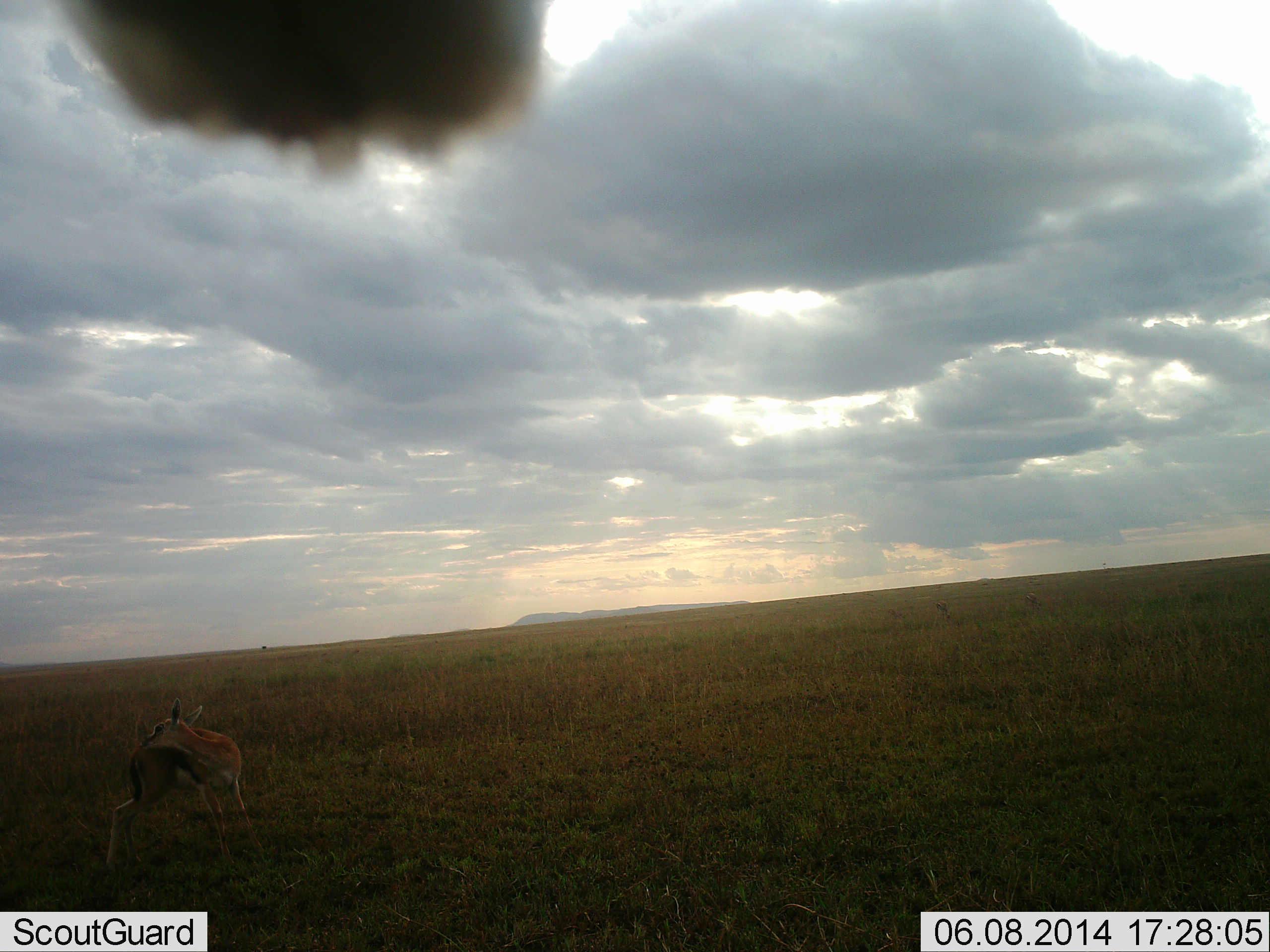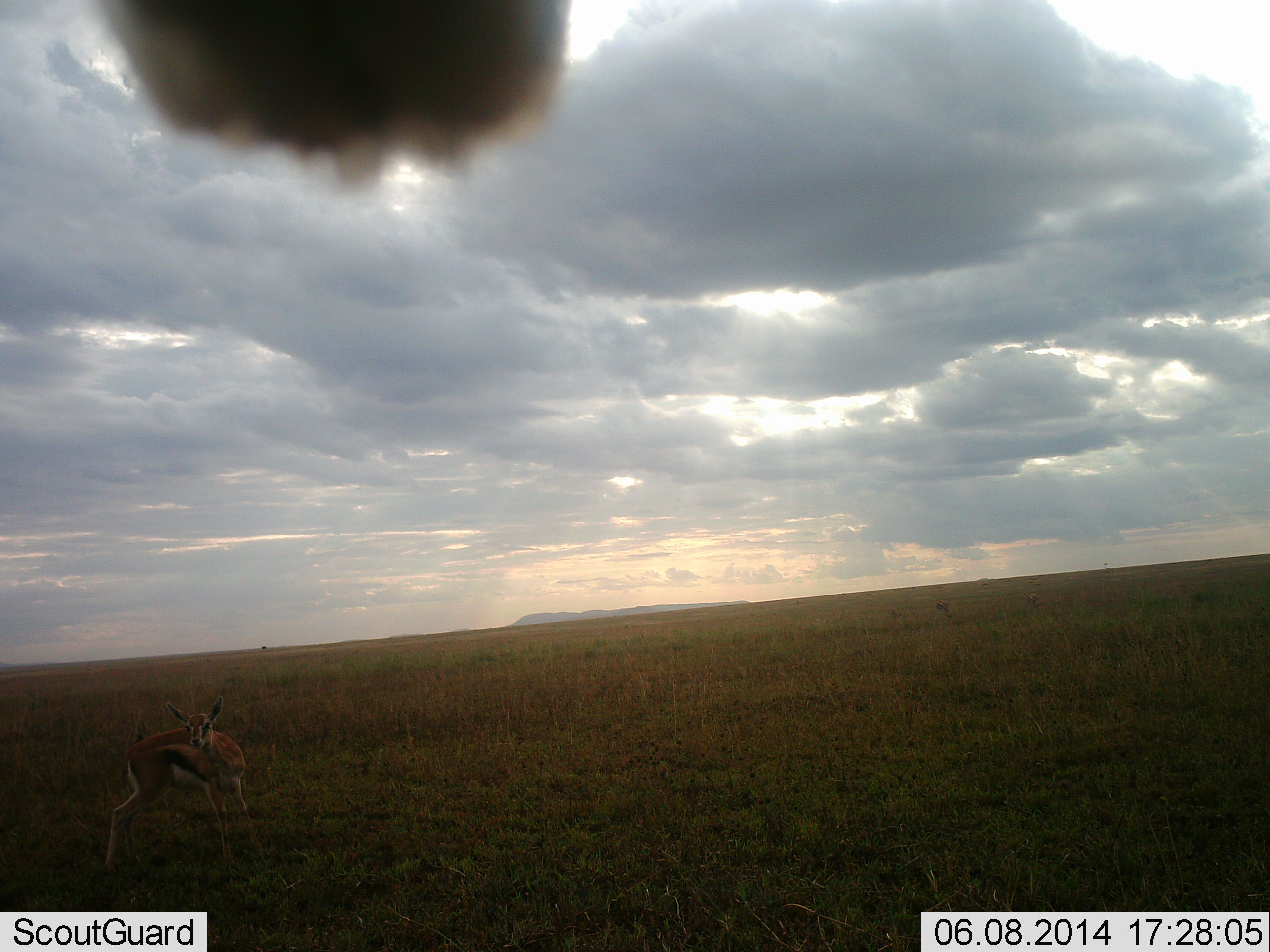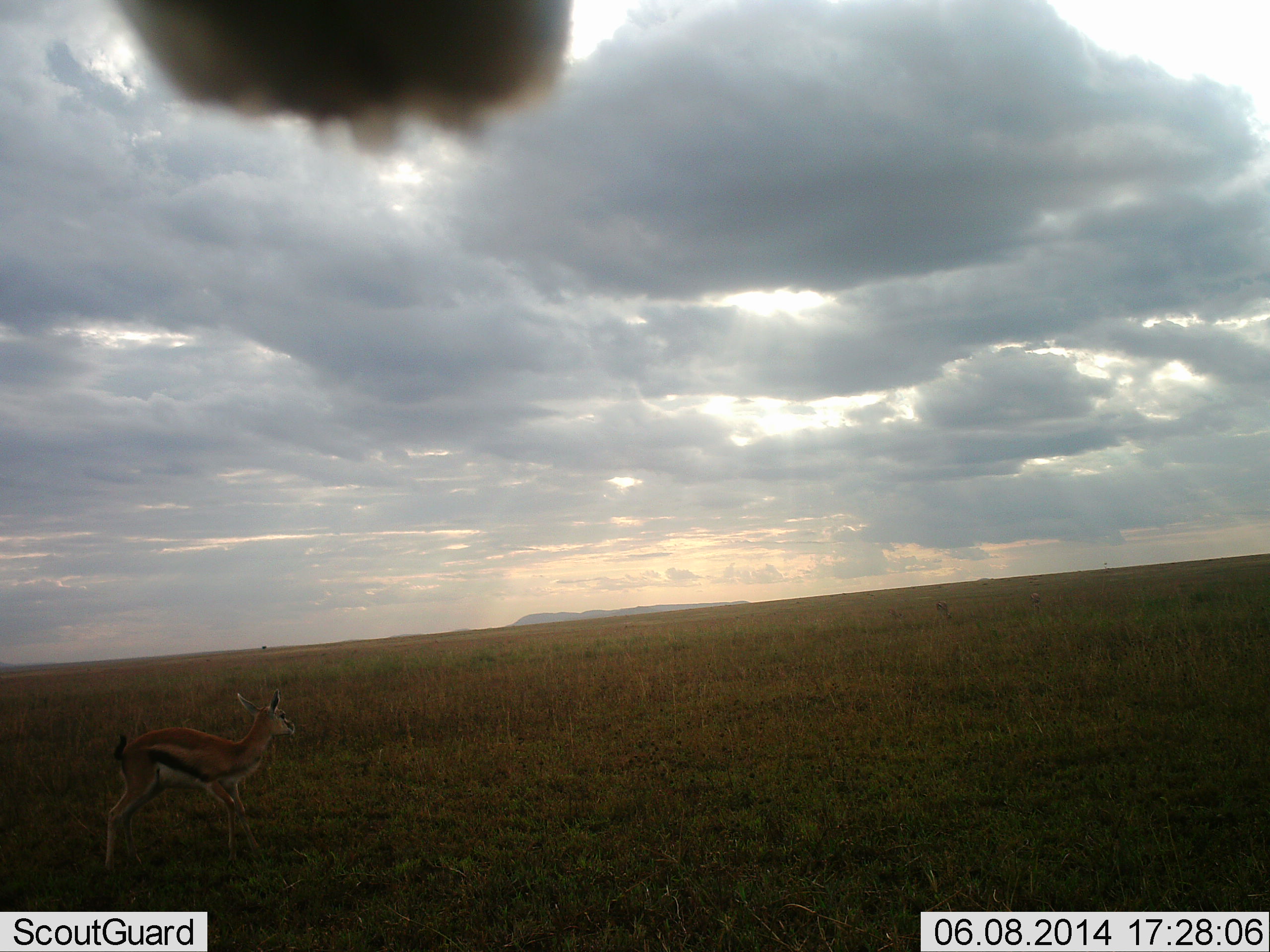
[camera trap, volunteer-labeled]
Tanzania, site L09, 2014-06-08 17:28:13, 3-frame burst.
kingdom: Animalia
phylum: Chordata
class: Mammalia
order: Artiodactyla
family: Bovidae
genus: Eudorcas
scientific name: Eudorcas thomsonii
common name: thomson's gazelle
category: gazellethomsons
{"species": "gazellethomsons (thomson's gazelle) (Eudorcas thomsonii)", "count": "2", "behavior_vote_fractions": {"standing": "100%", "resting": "0%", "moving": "0%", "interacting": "0%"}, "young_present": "8%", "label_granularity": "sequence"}